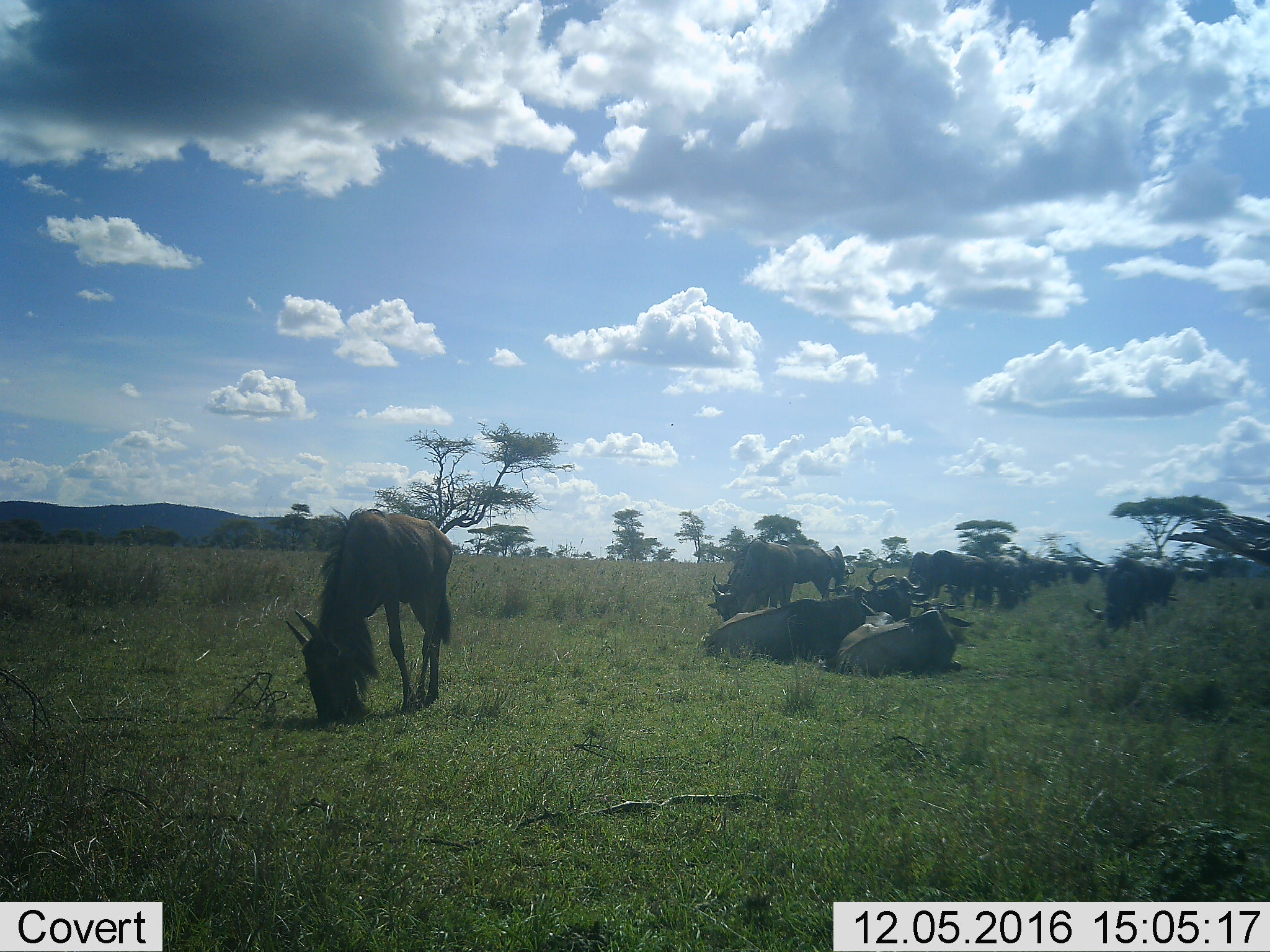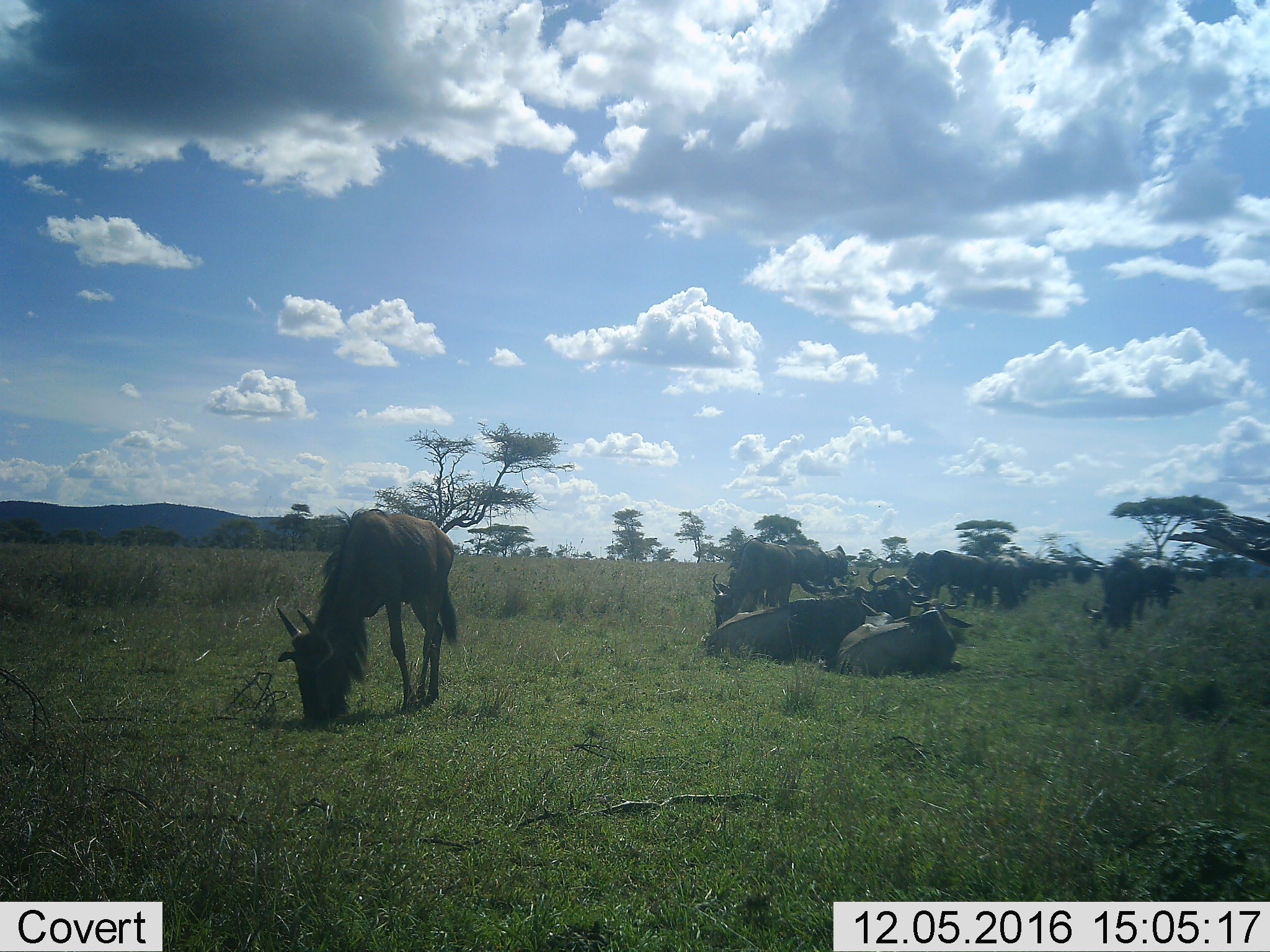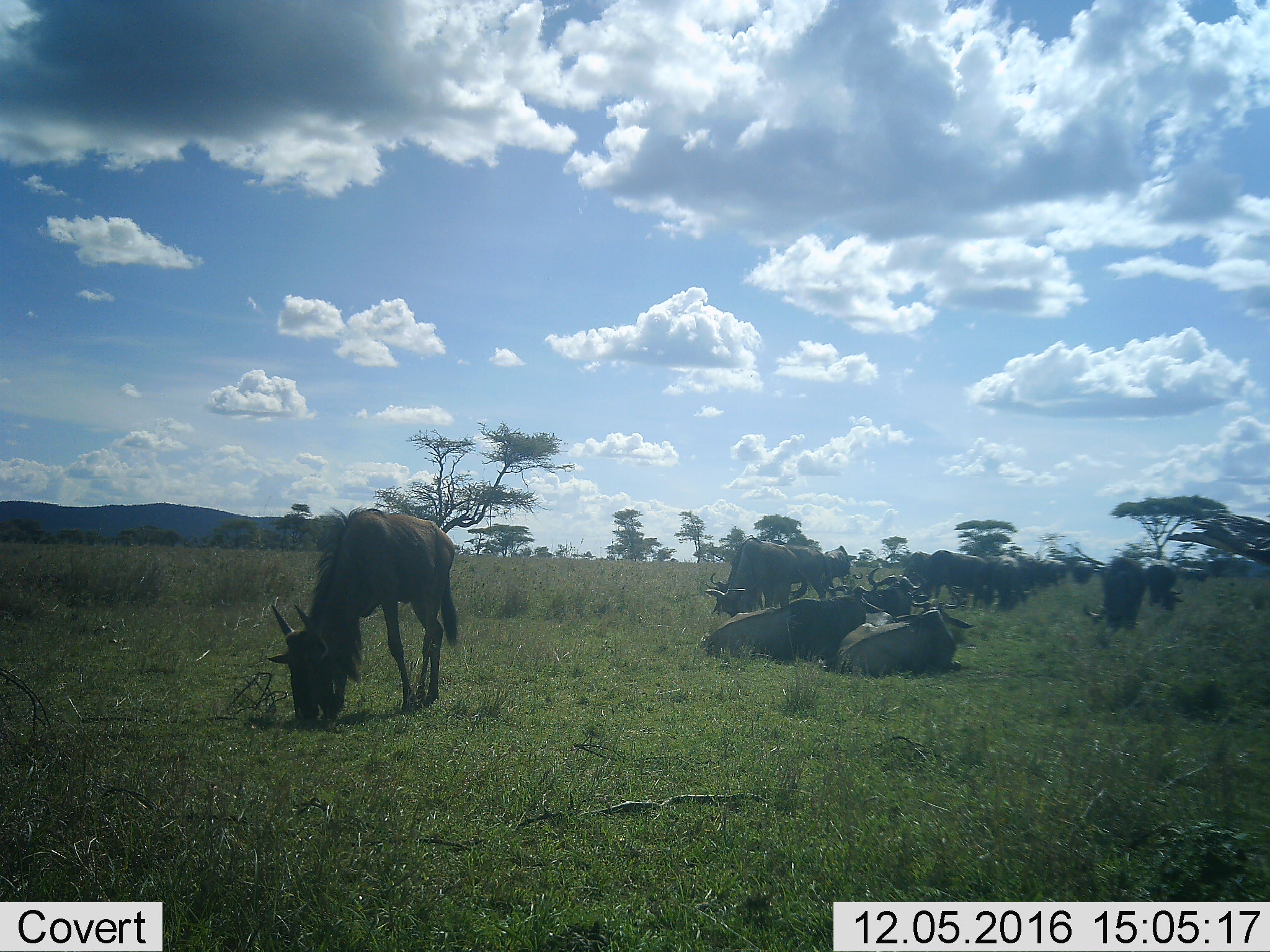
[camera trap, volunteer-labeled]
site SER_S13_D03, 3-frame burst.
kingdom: Animalia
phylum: Chordata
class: Mammalia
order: Artiodactyla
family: Bovidae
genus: Connochaetes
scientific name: Connochaetes taurinus taurinus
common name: blue wildebeest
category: wildebeestblue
Wildebeestblue (blue wildebeest) (Connochaetes taurinus taurinus), count 11-50. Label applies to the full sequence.